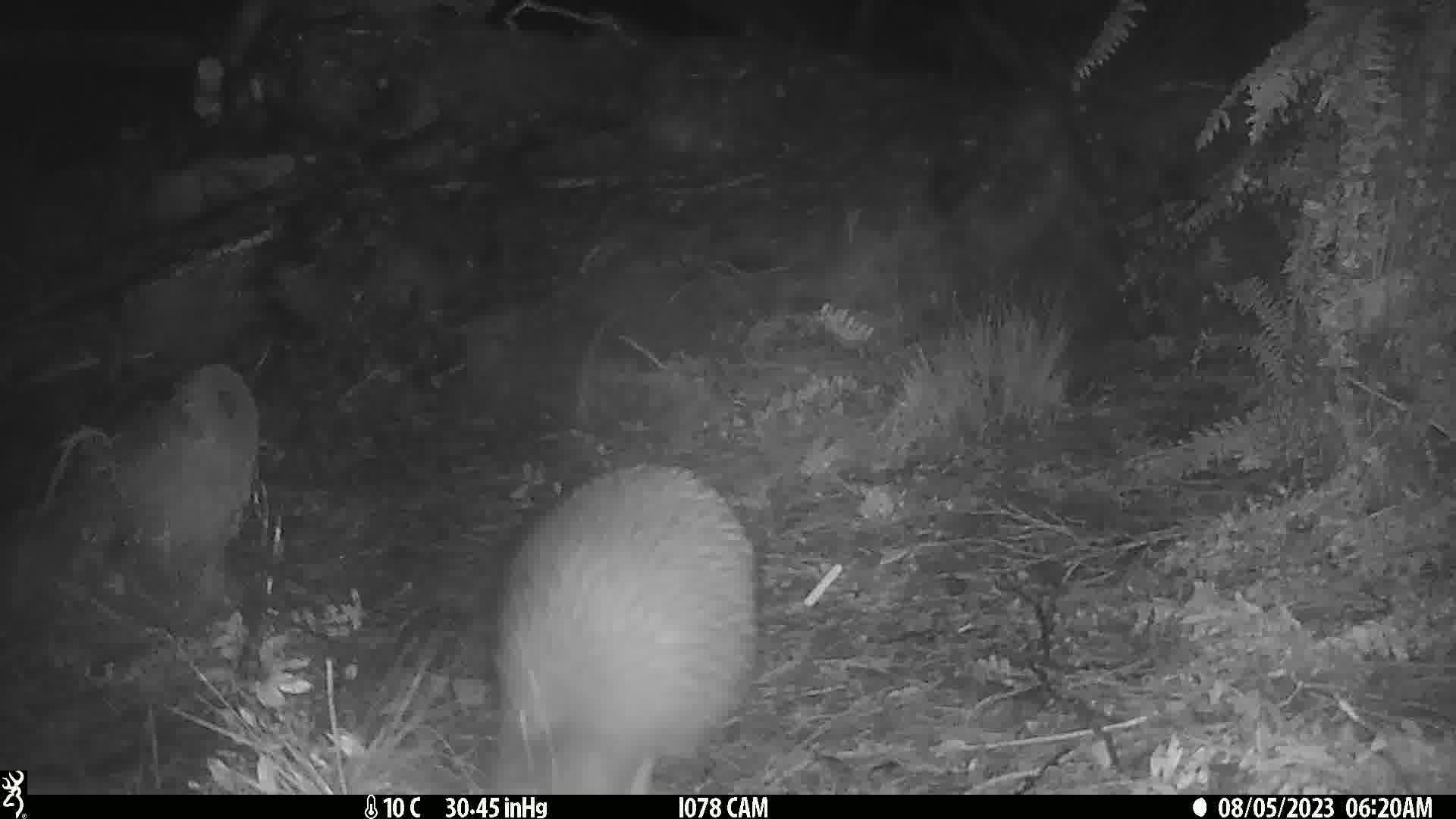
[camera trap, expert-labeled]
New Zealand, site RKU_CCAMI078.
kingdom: Animalia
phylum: Chordata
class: Aves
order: Apterygiformes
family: Apterygidae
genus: Apteryx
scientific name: Apteryx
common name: kiwi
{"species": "kiwi (Apteryx)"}